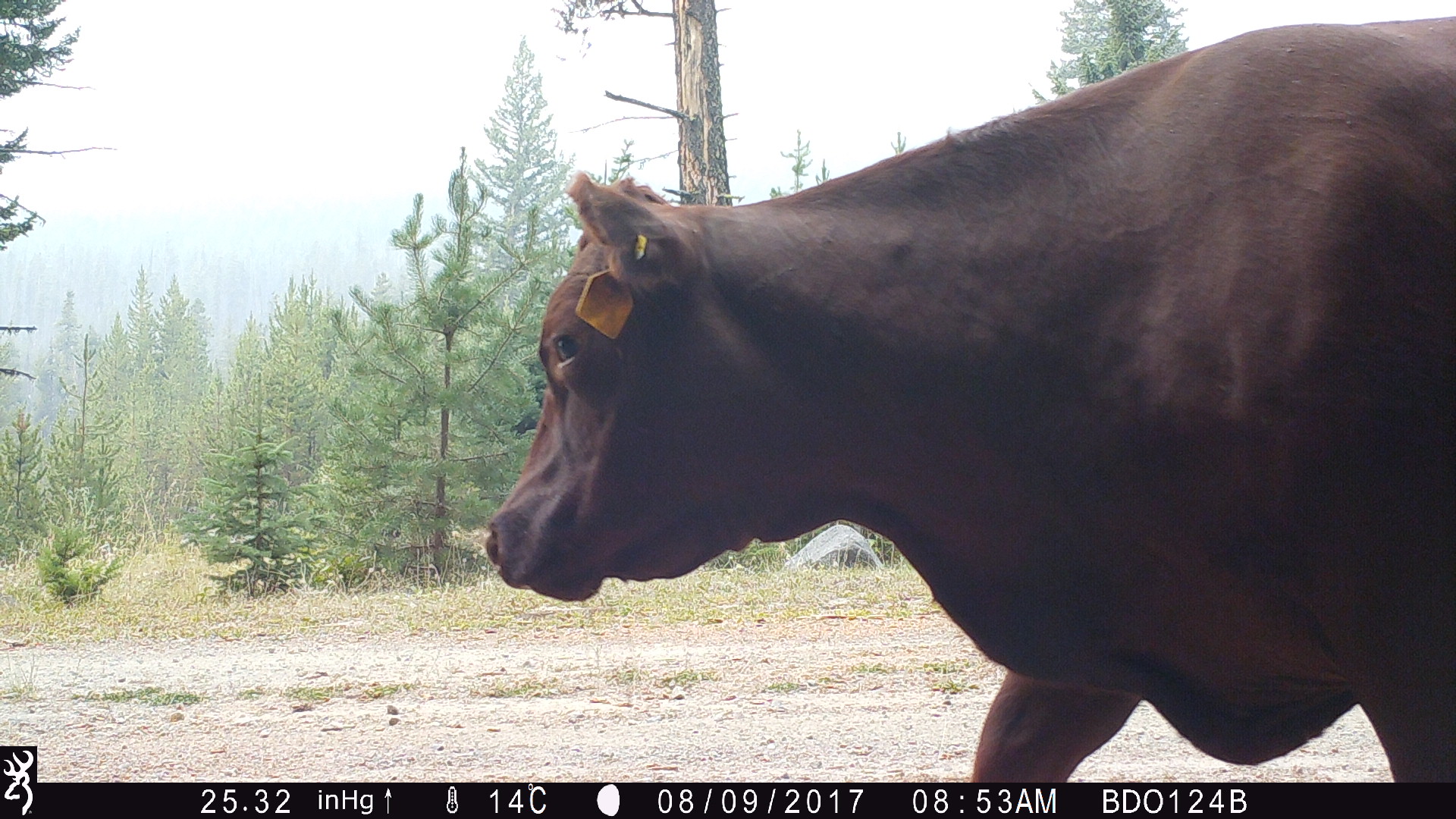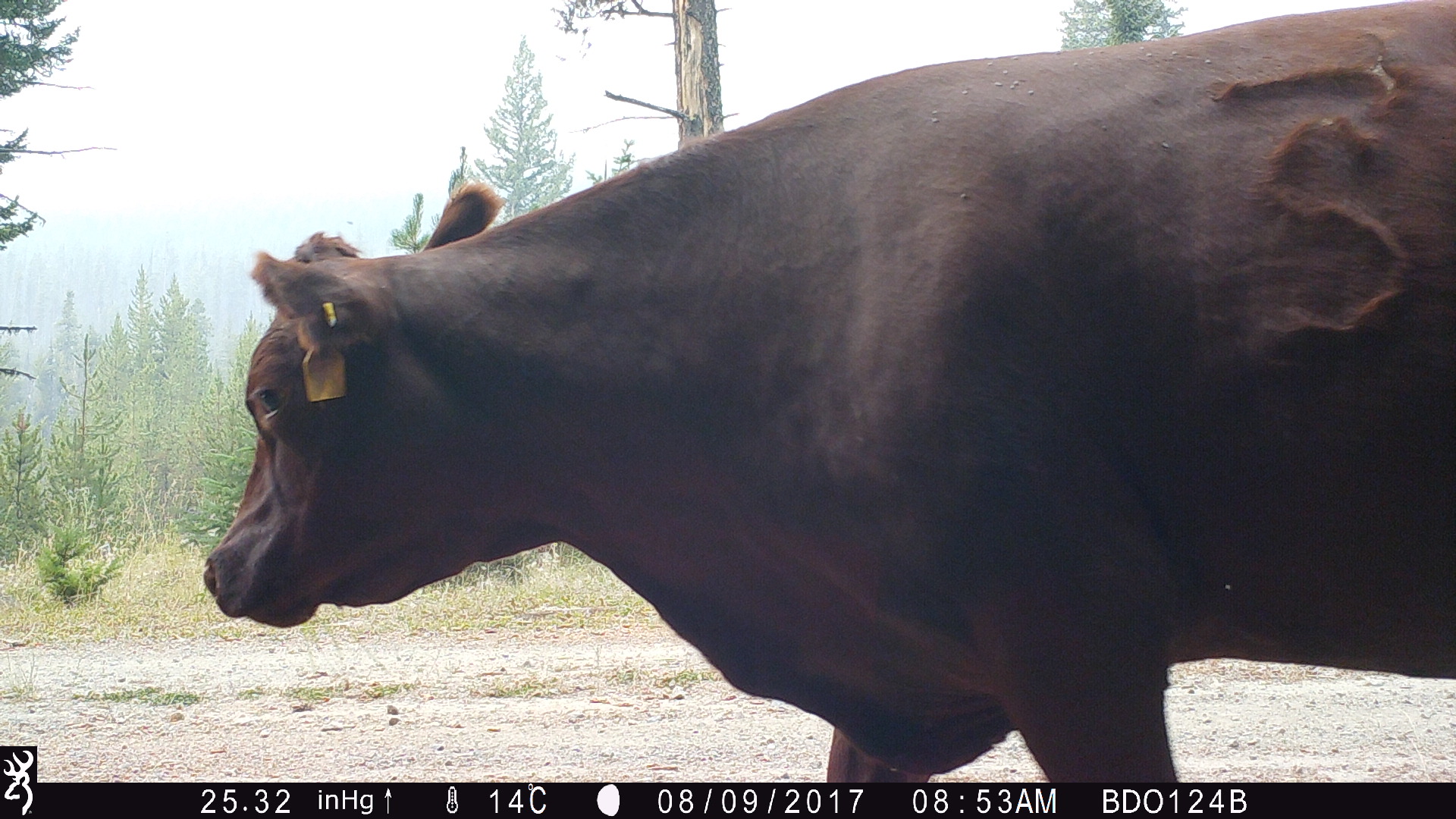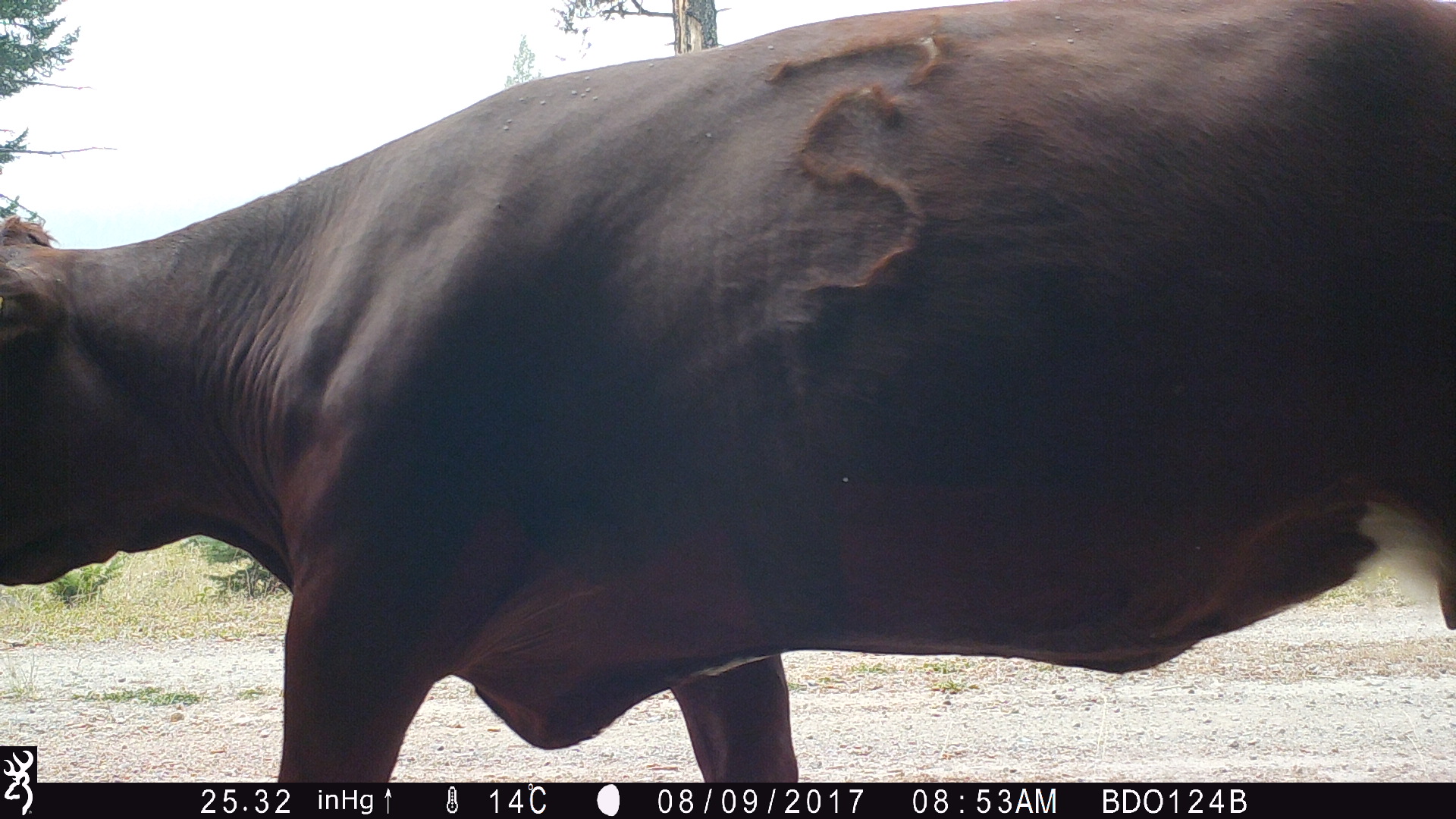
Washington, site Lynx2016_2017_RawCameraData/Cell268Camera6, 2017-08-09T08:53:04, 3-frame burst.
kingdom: Animalia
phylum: Chordata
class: Mammalia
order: Artiodactyla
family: Bovidae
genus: Bos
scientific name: Bos taurus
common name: domestic cattle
Domestic cattle (Bos taurus). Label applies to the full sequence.